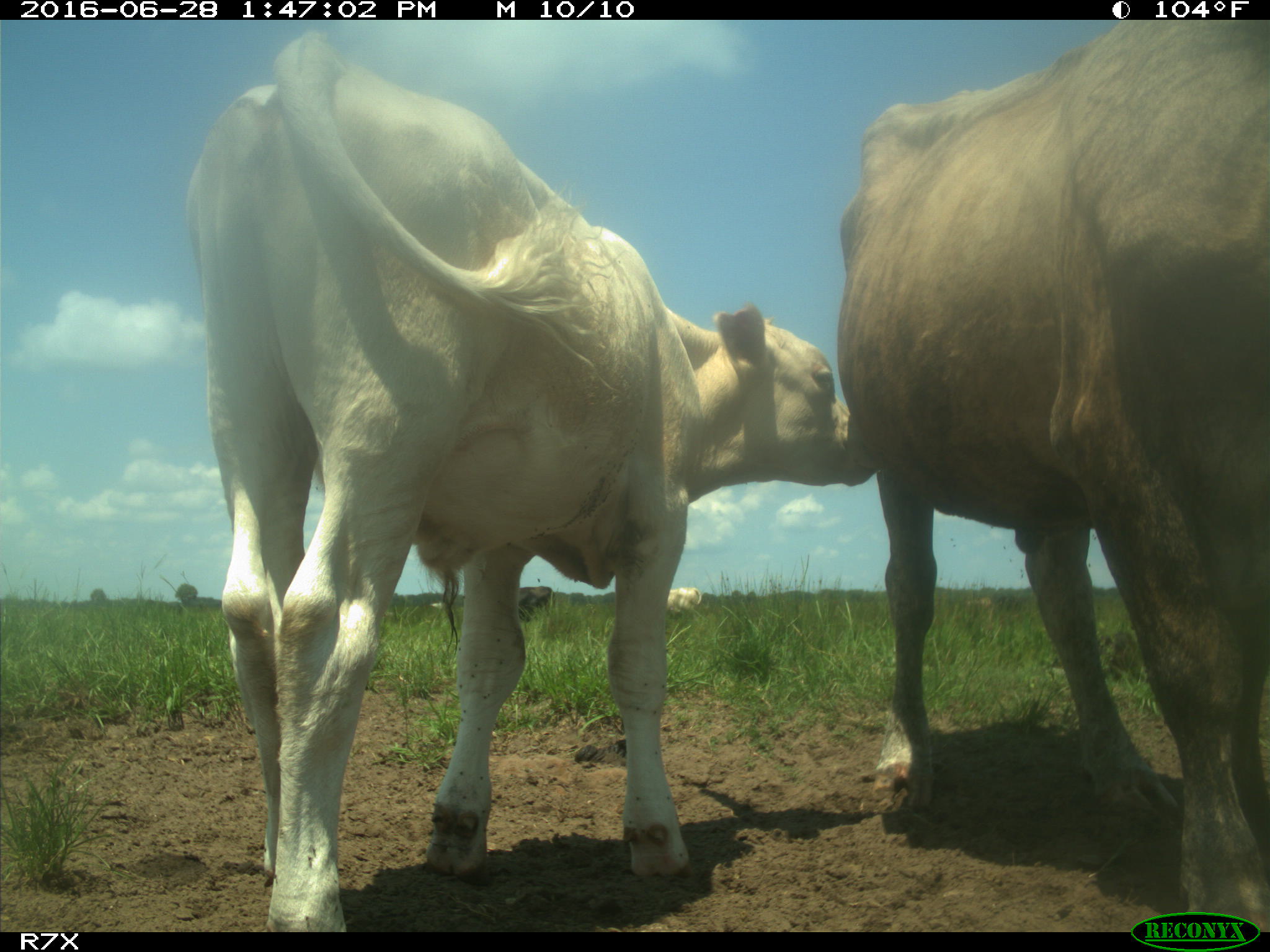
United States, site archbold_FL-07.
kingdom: Animalia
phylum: Chordata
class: Mammalia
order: Artiodactyla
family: Bovidae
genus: Bos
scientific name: Bos taurus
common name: domestic cow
Bos taurus (domestic cow).